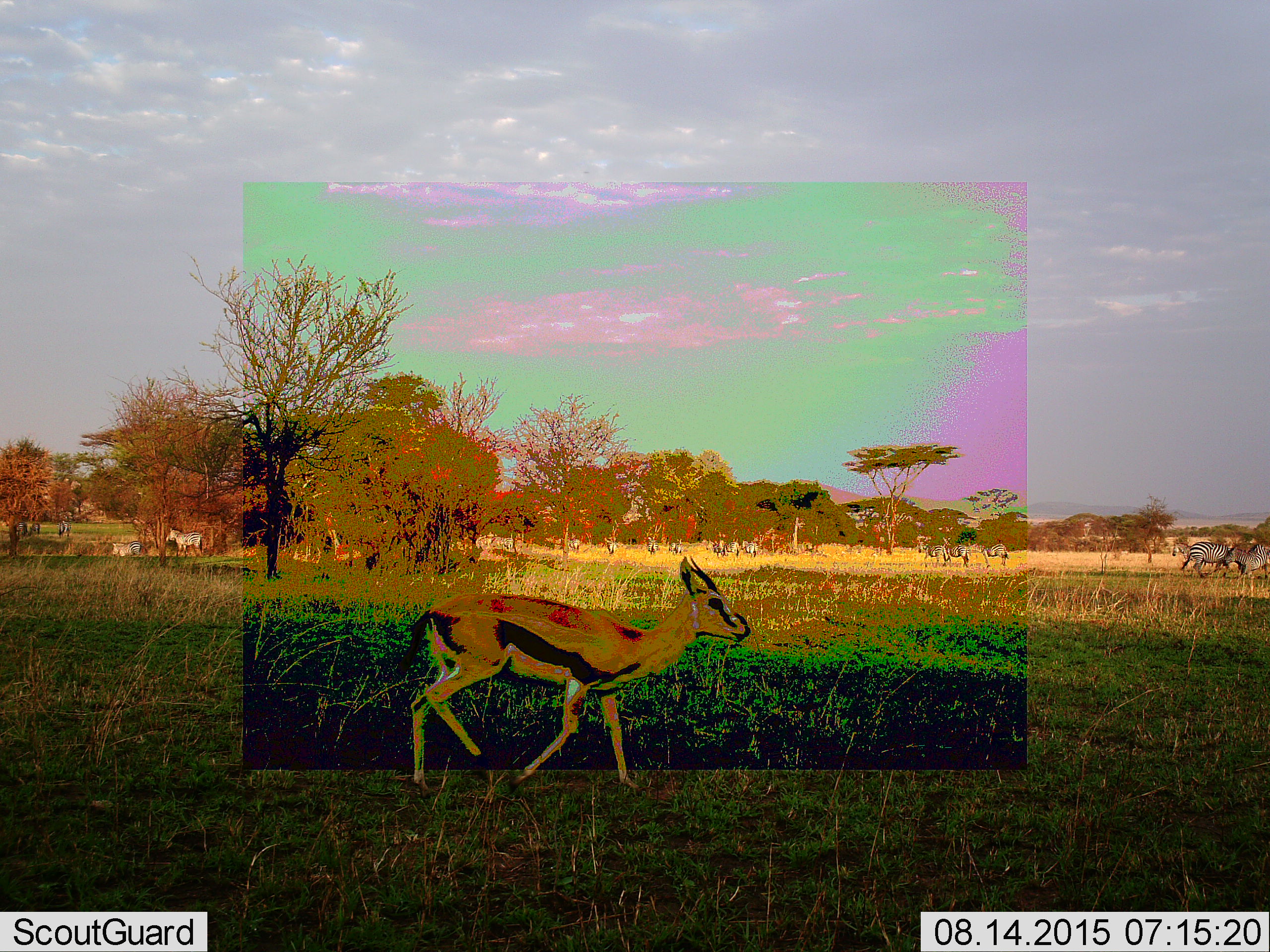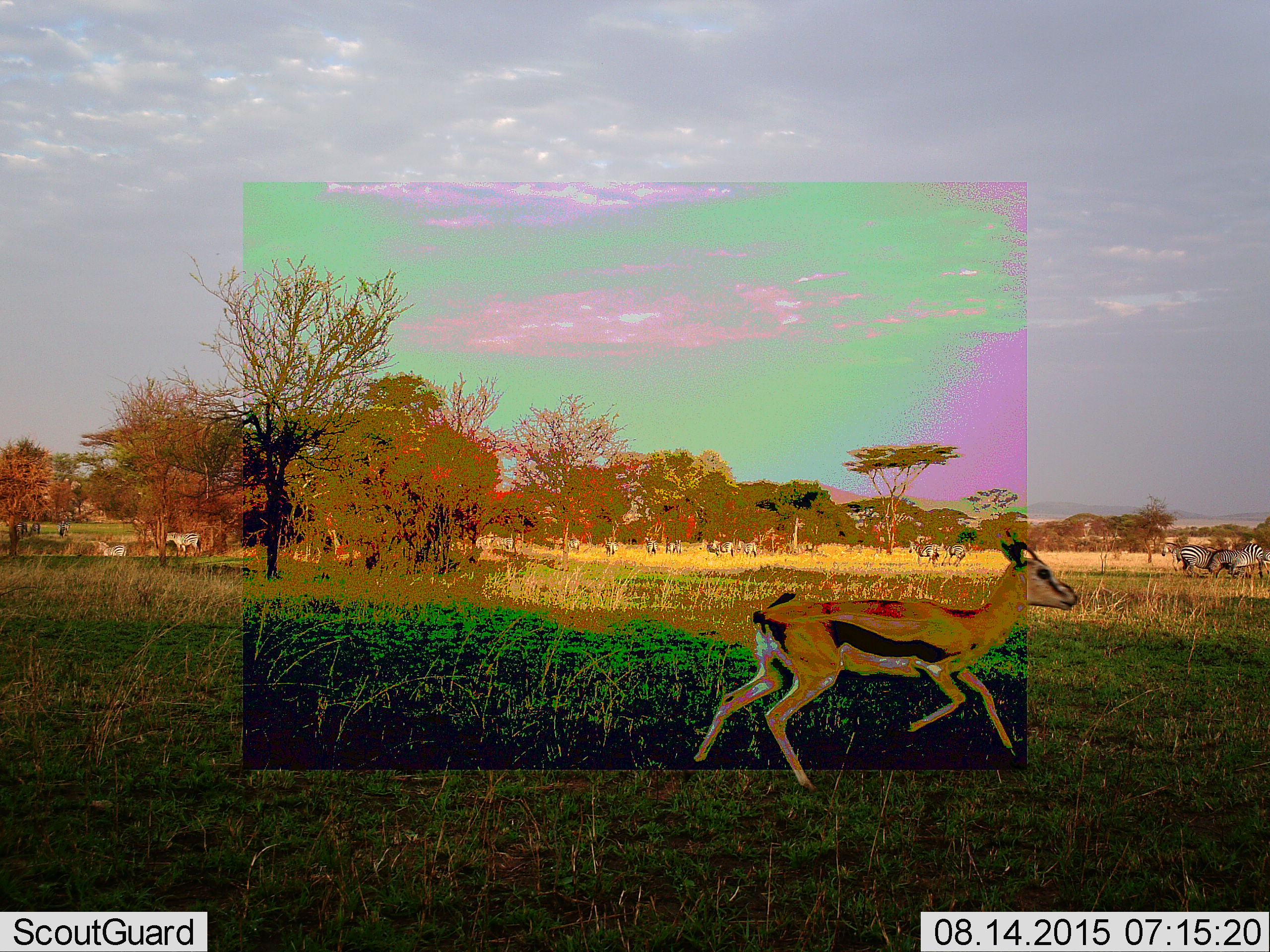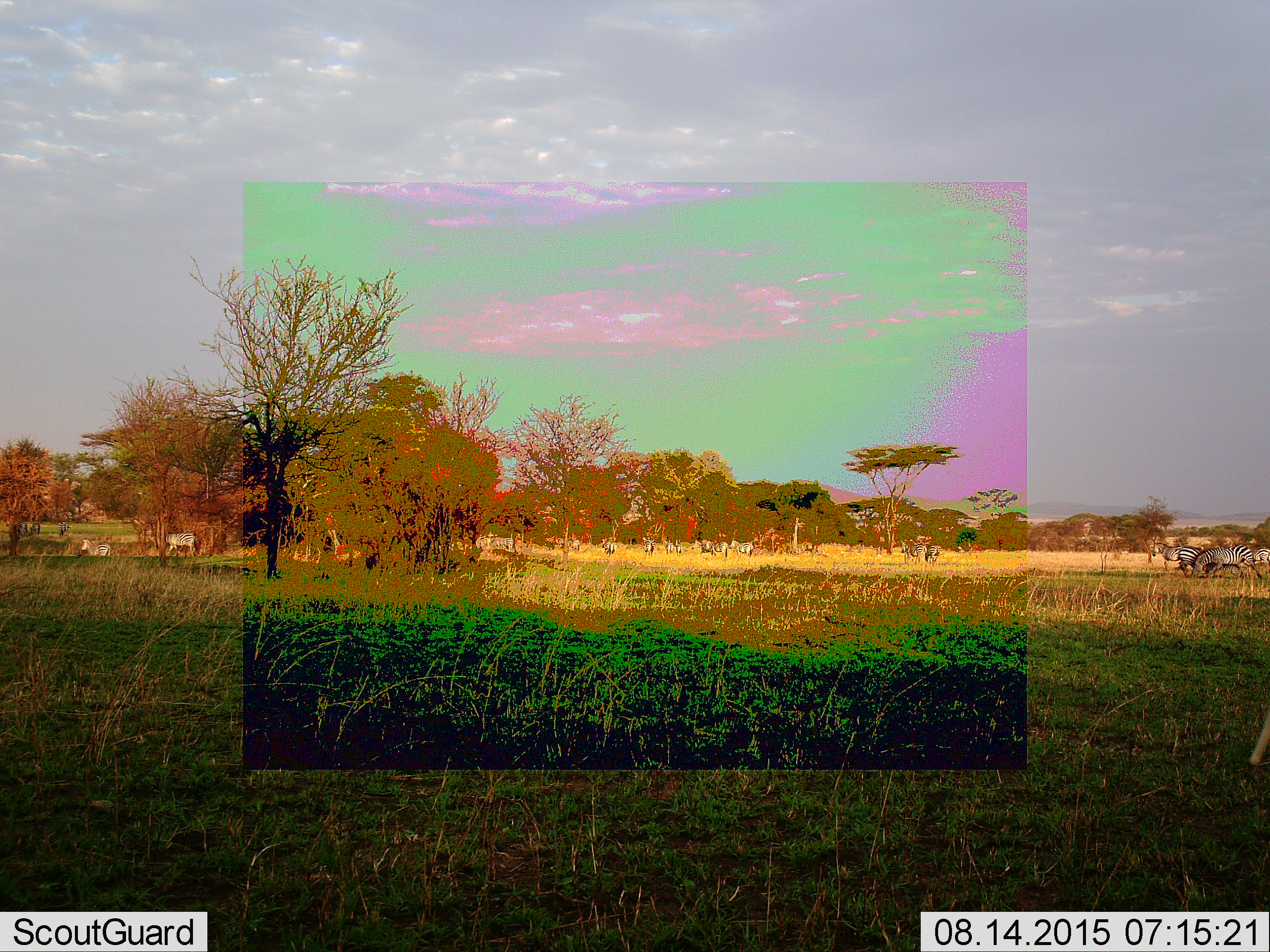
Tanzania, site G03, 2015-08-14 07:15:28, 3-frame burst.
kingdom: Animalia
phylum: Chordata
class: Mammalia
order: Artiodactyla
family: Bovidae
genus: Eudorcas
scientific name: Eudorcas thomsonii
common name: thomson's gazelle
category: gazellethomsons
Gazellethomsons (thomson's gazelle) (Eudorcas thomsonii), count 1. Behavior (volunteer vote fractions): standing 18%, resting 0%, moving 94%, interacting 0%. Young present (vote fraction): 0%. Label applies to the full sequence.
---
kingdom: Animalia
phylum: Chordata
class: Mammalia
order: Perissodactyla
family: Equidae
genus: Equus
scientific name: Equus quagga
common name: plains zebra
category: zebra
Zebra (plains zebra) (Equus quagga), count 11-50. Behavior (volunteer vote fractions): standing 38%, resting 6%, moving 81%, interacting 12%. Young present (vote fraction): 0%. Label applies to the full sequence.